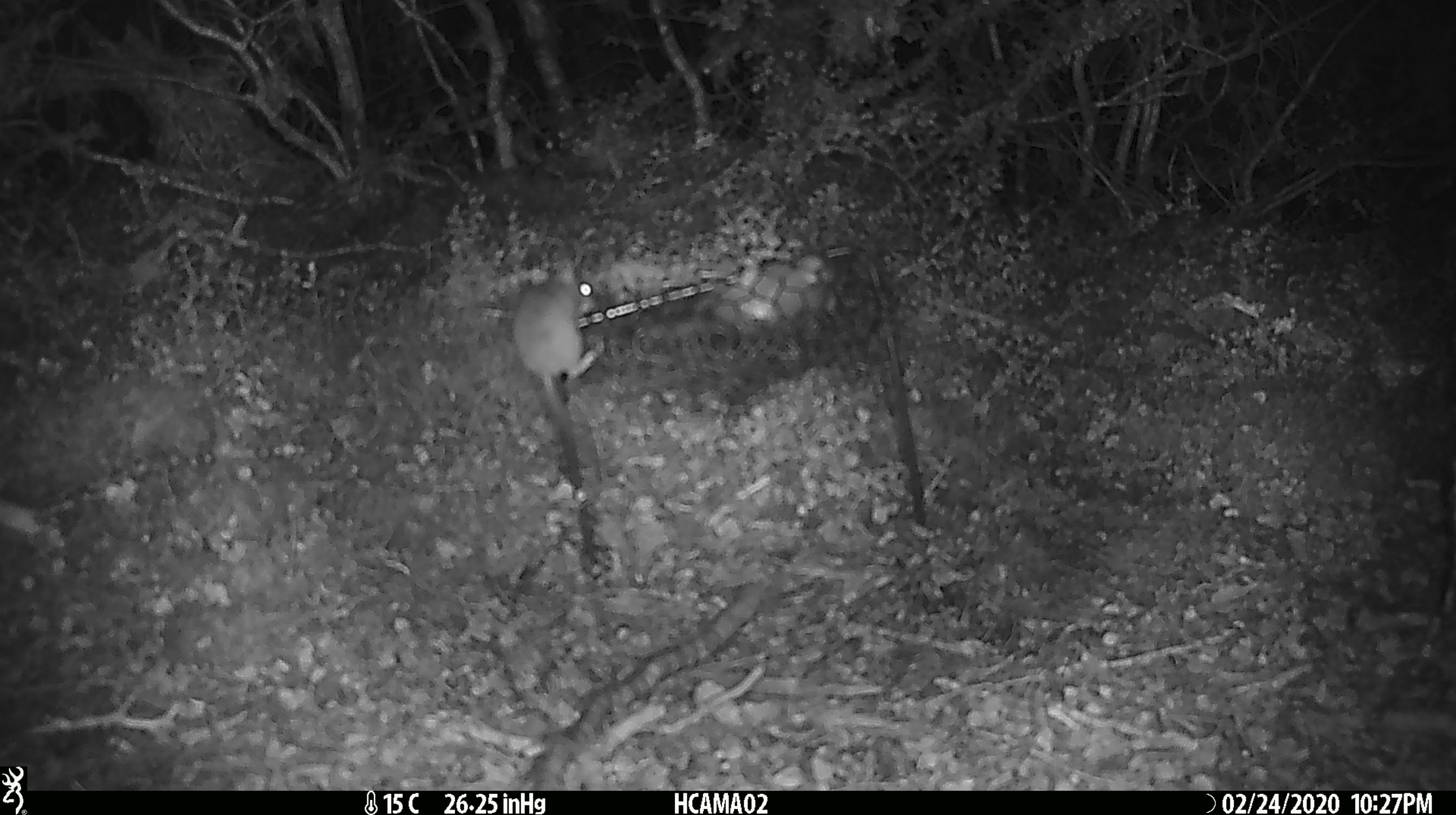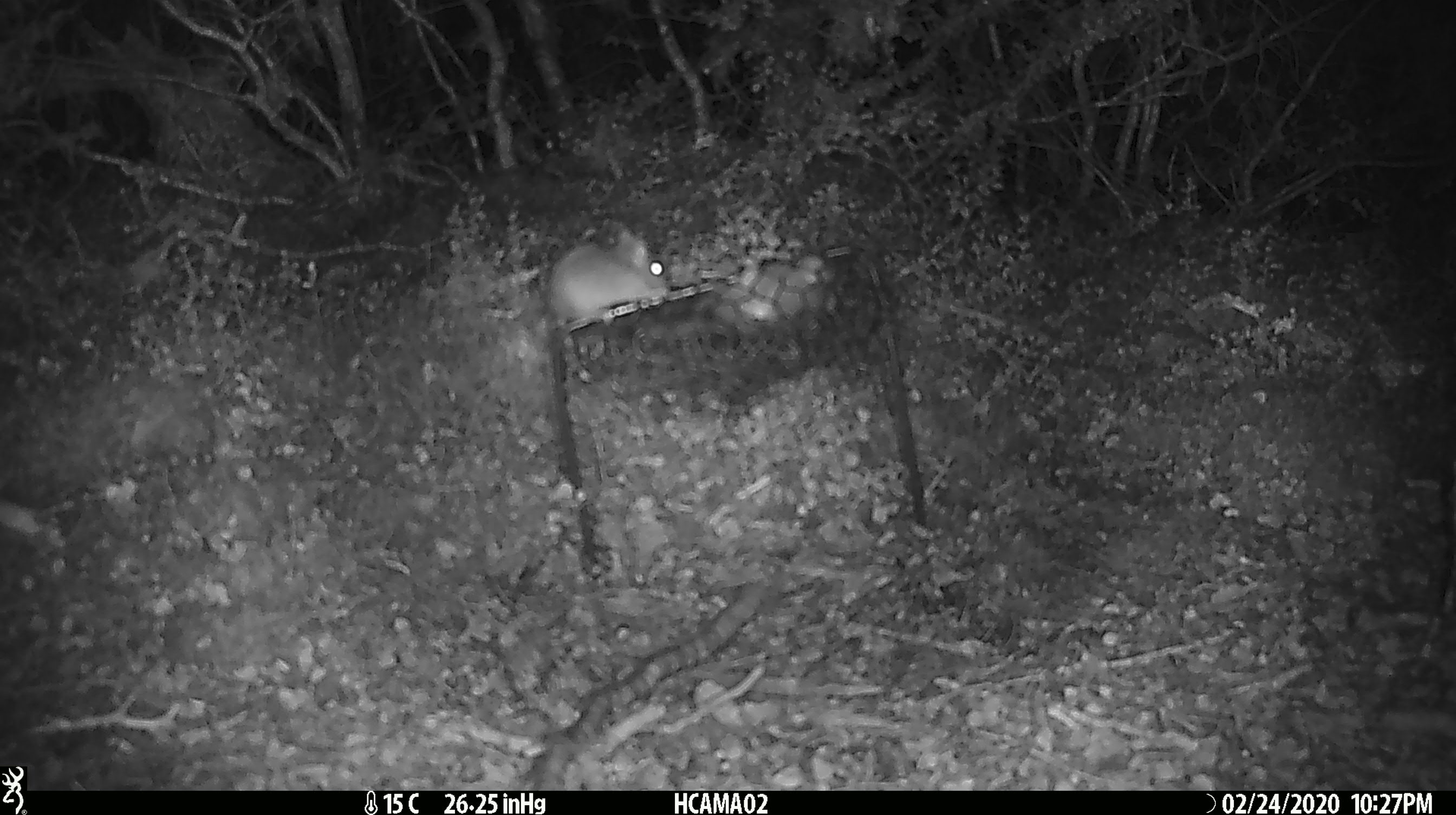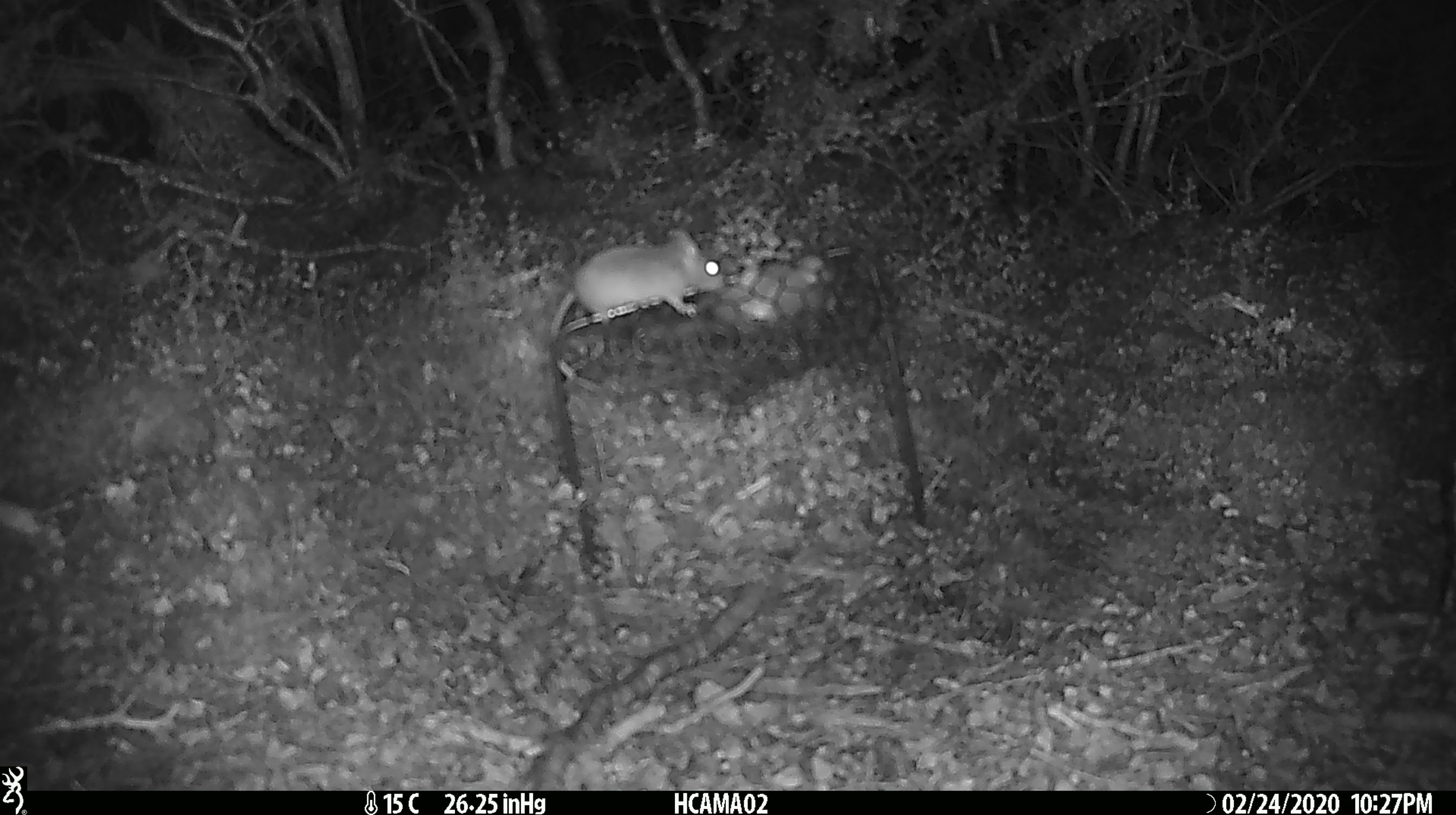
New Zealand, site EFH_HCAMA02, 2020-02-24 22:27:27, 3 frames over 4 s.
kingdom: Animalia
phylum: Chordata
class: Mammalia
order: Rodentia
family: Muridae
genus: Mus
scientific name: Mus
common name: mouse